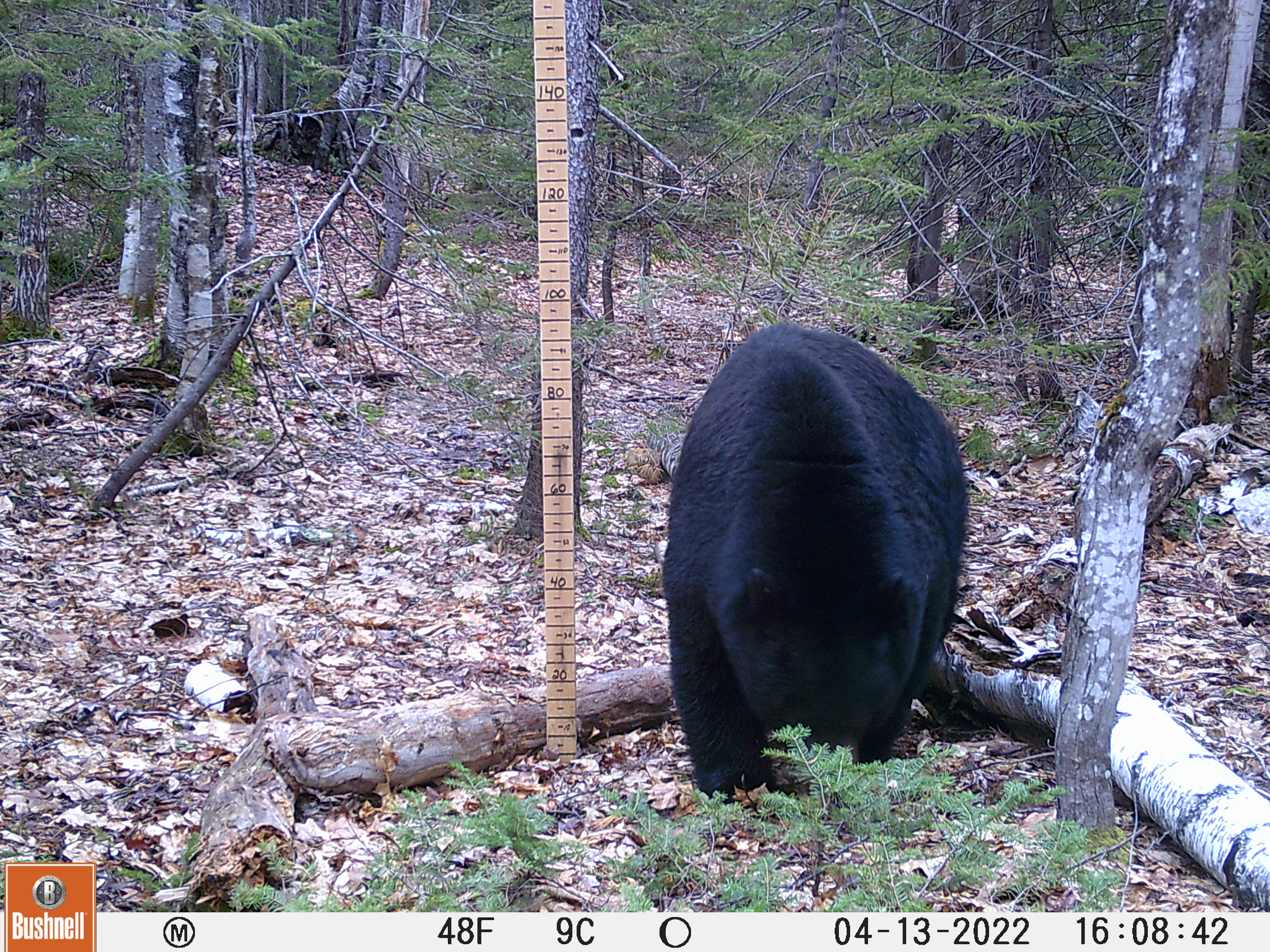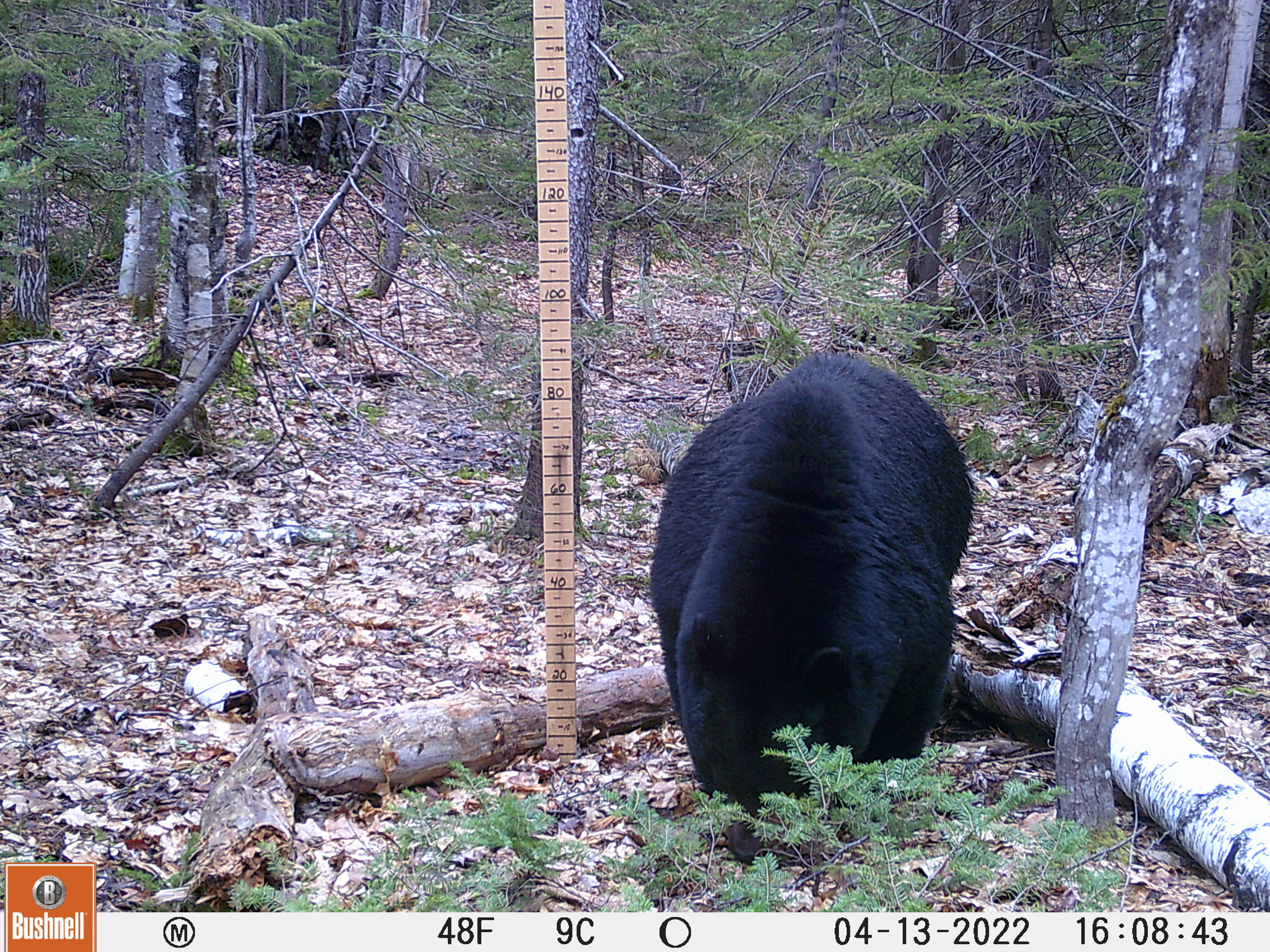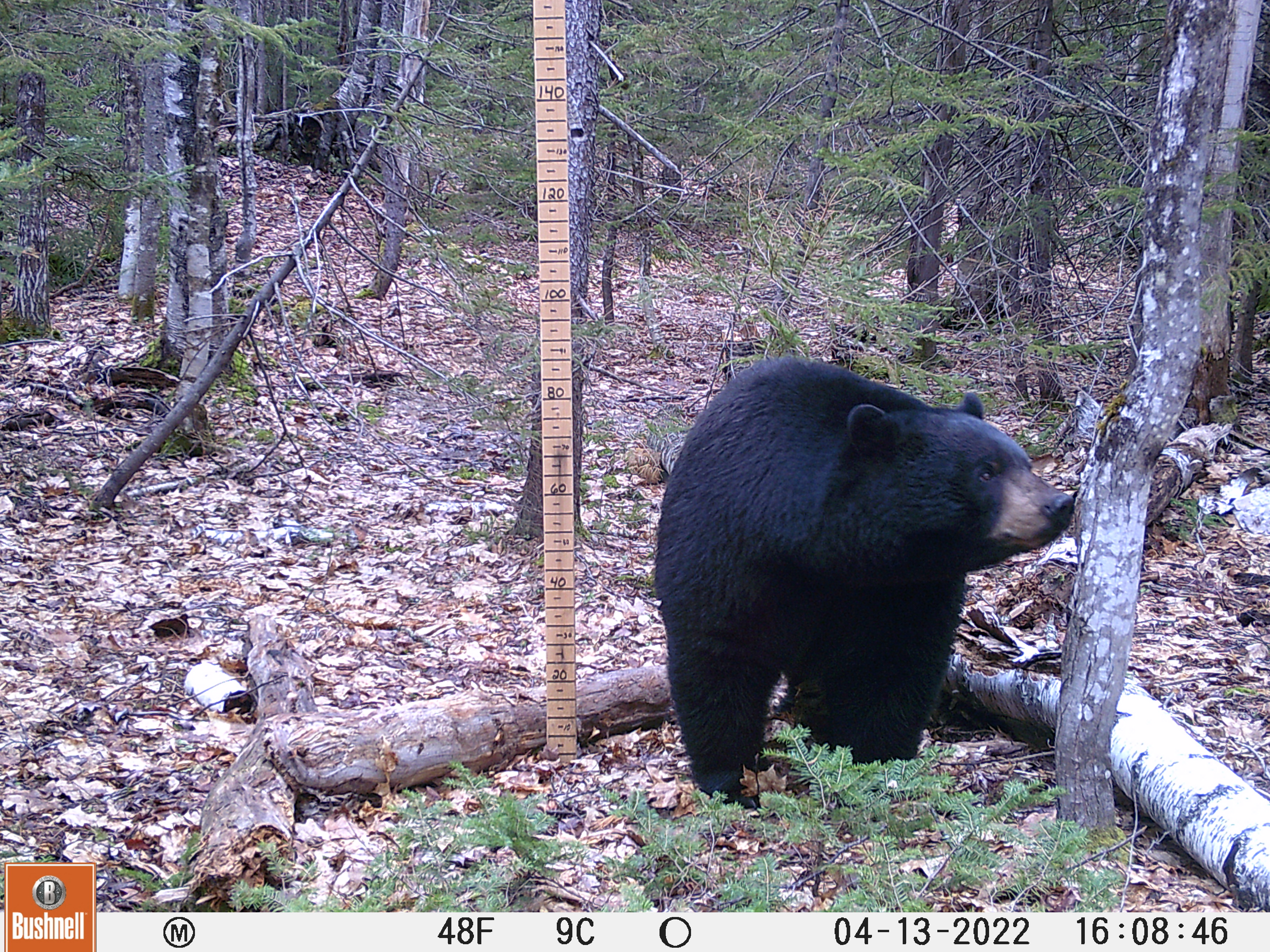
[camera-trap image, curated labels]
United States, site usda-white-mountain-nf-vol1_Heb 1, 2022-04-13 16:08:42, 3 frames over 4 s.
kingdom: Animalia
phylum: Chordata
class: Mammalia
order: Carnivora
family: Ursidae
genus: Ursus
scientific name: Ursus americanus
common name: black bear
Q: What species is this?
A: Black bear (Ursus americanus).